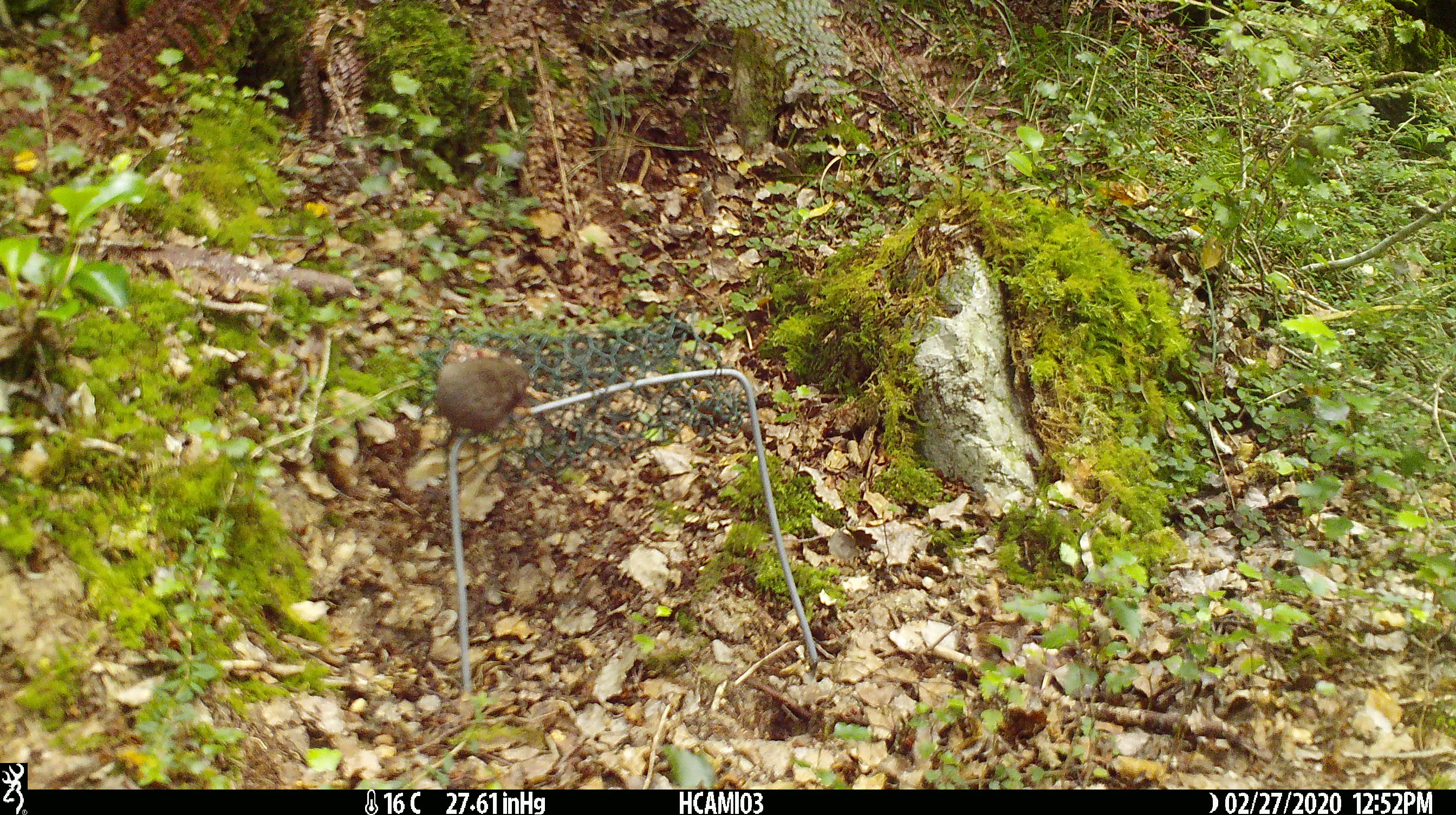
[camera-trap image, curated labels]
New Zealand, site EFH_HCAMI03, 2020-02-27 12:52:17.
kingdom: Animalia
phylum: Chordata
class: Mammalia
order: Rodentia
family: Muridae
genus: Mus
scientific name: Mus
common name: mouse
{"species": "mouse (Mus)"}